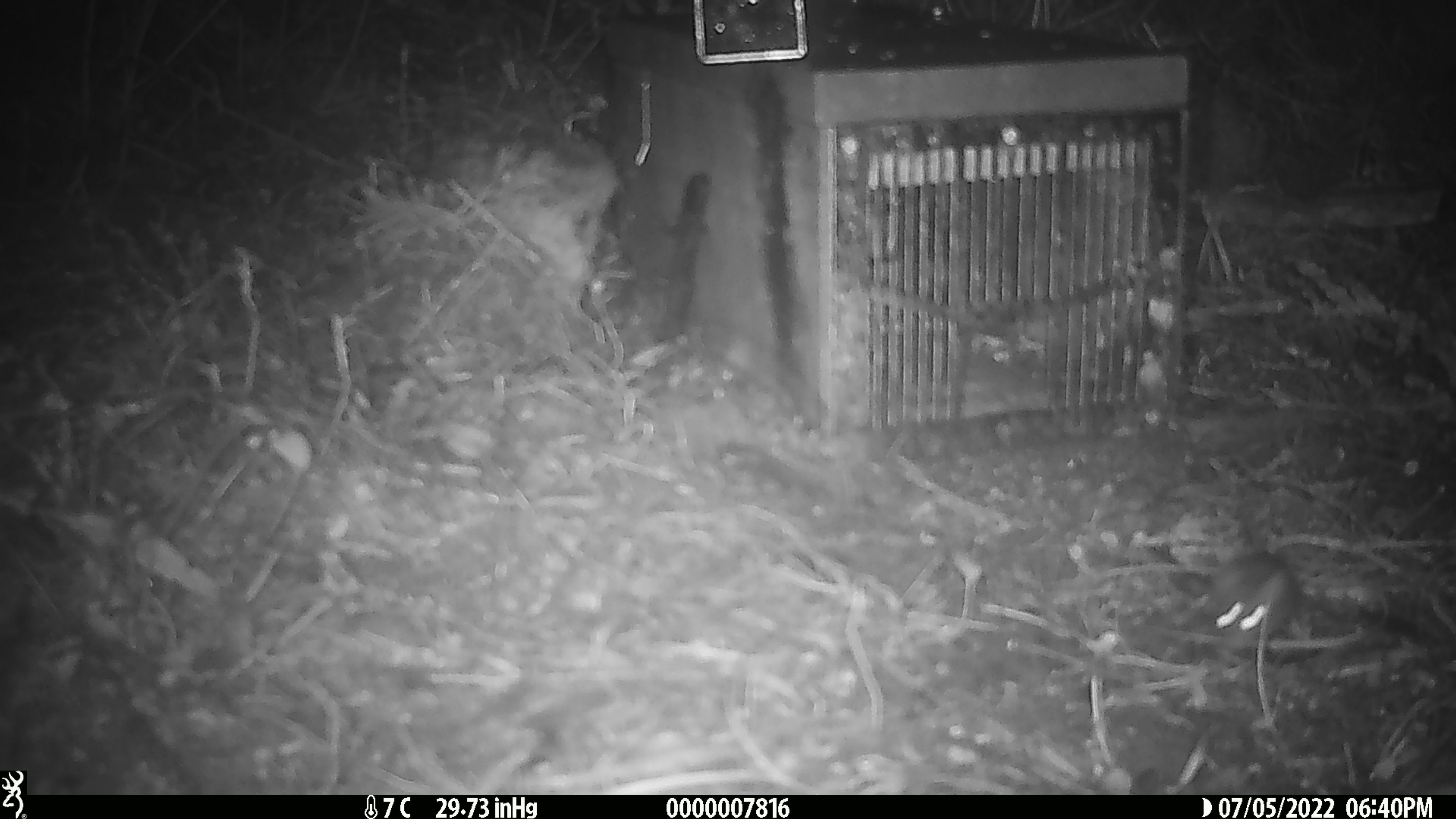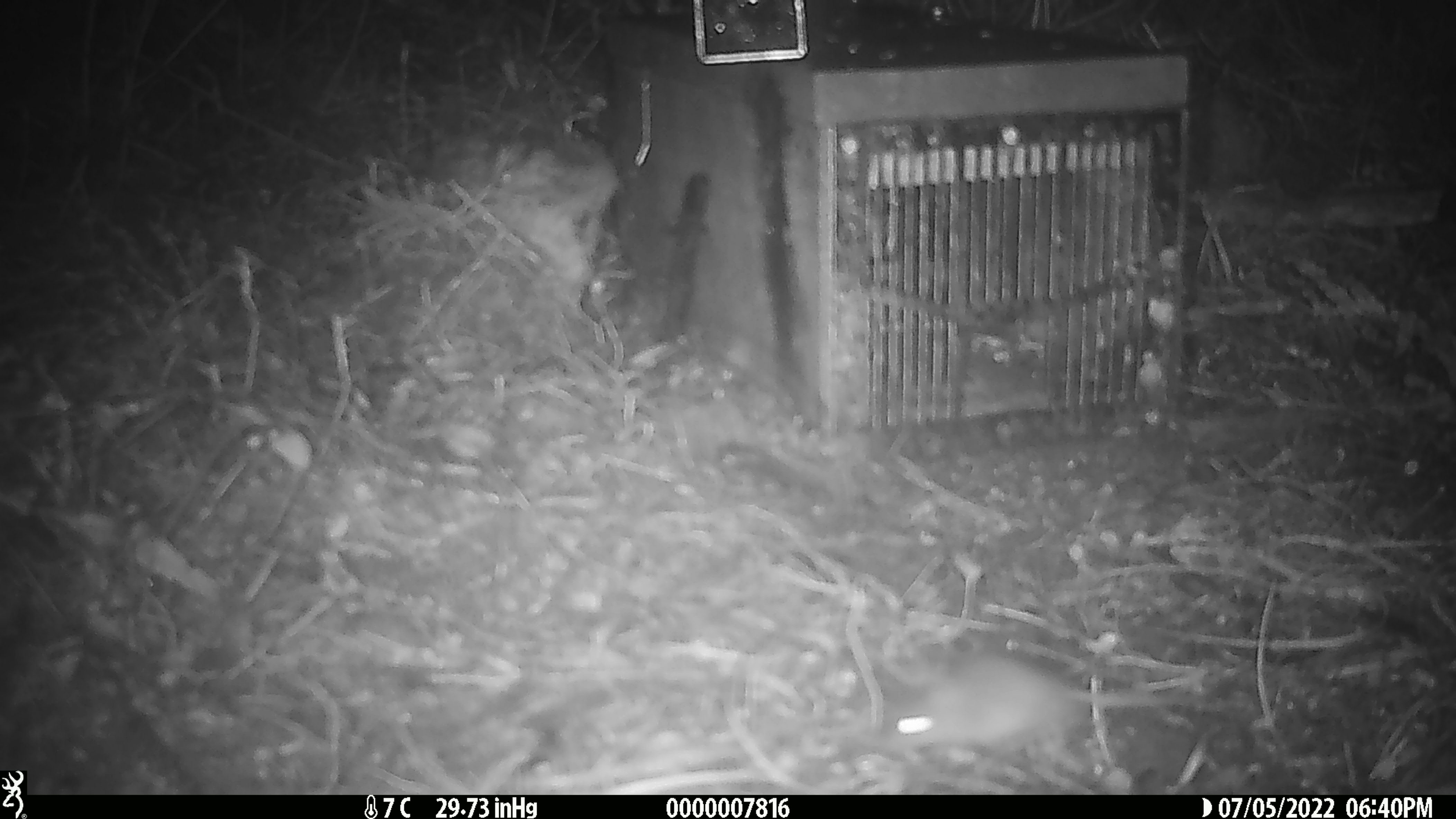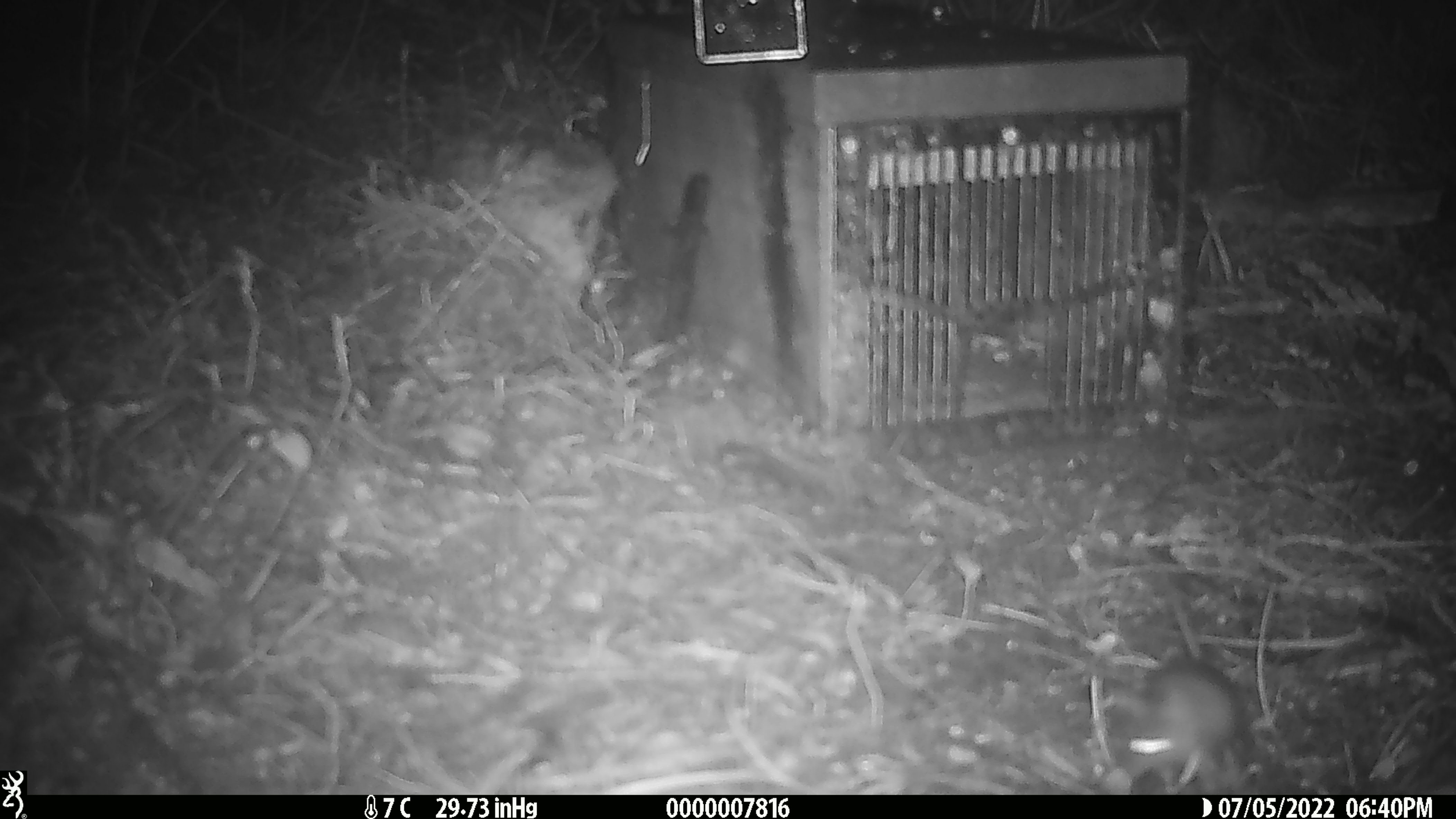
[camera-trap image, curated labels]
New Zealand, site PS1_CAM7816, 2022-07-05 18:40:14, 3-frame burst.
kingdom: Animalia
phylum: Chordata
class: Mammalia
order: Rodentia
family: Muridae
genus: Mus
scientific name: Mus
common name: mouse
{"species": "mouse (Mus)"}